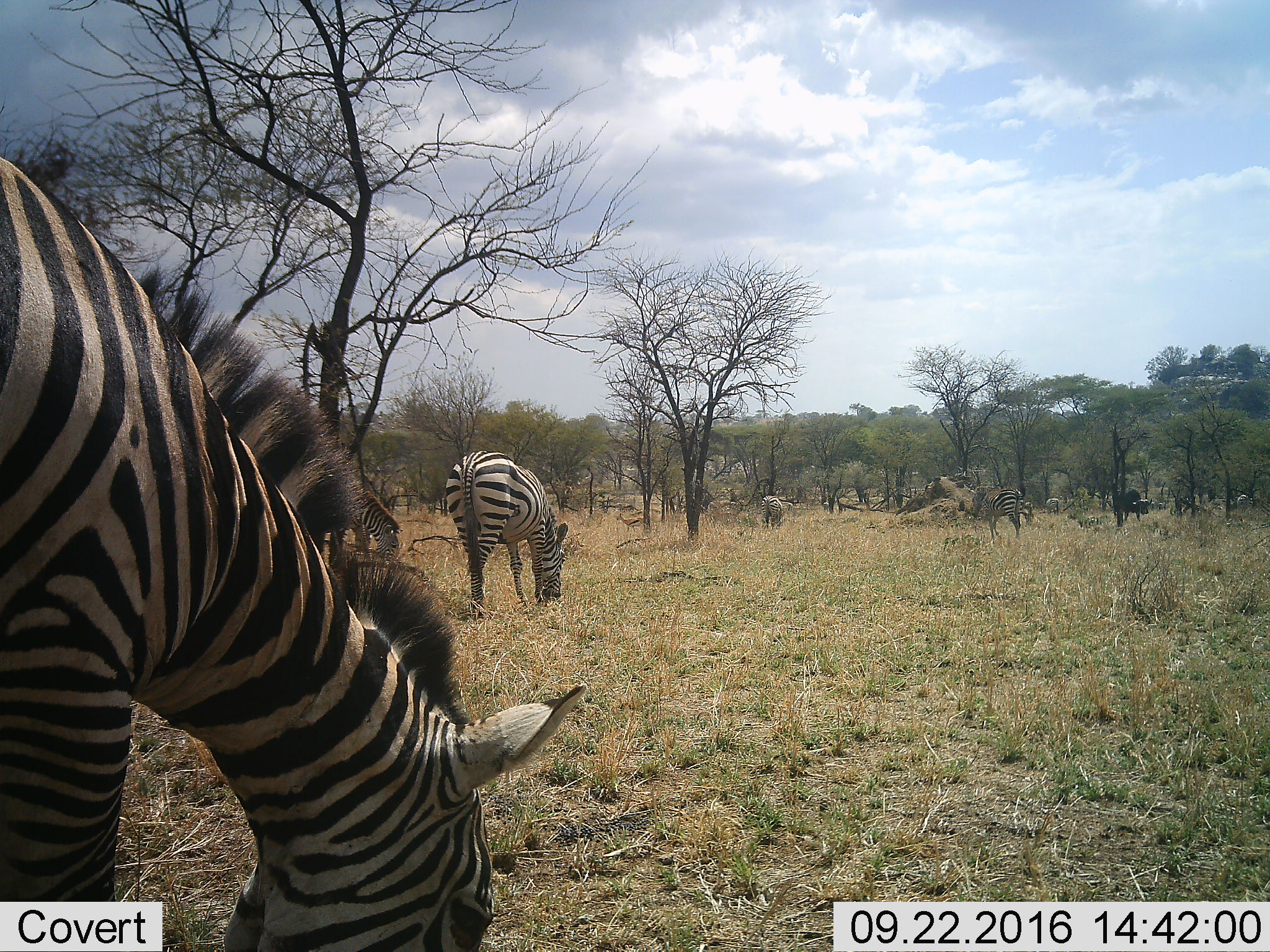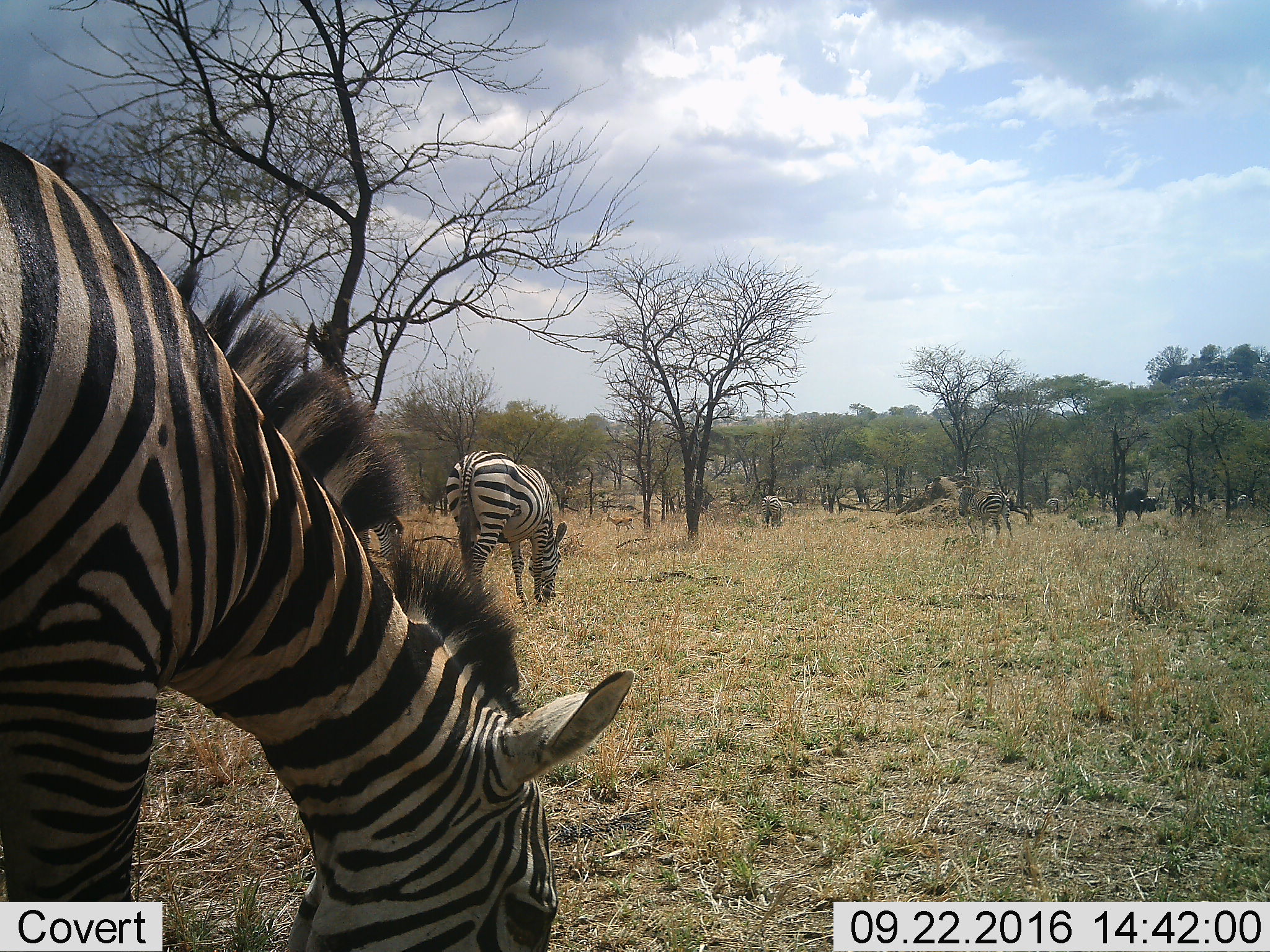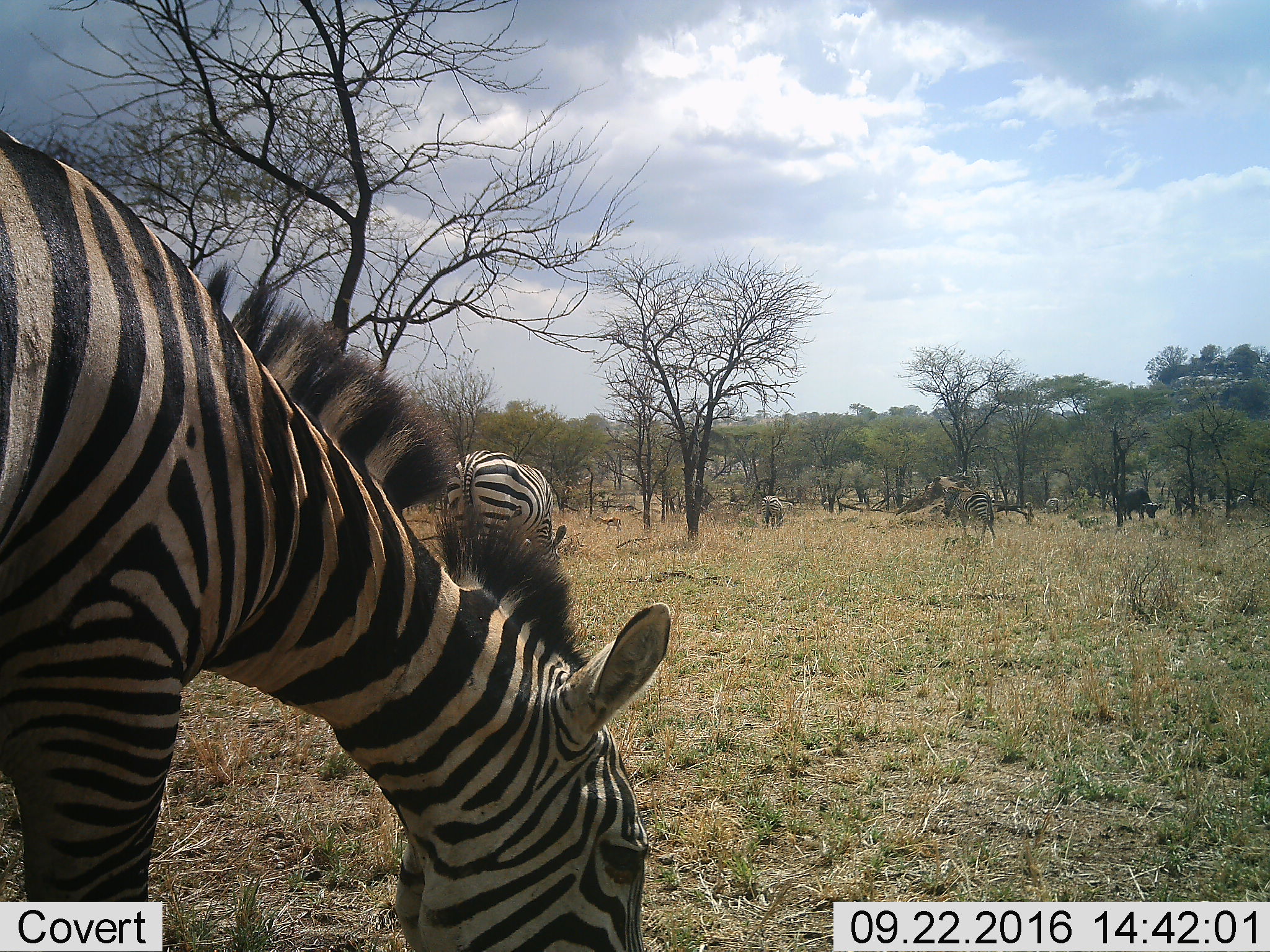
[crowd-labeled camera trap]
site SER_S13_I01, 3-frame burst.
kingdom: Animalia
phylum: Chordata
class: Mammalia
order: Artiodactyla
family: Bovidae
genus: Syncerus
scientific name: Syncerus caffer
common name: african buffalo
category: buffalo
Buffalo (african buffalo) (Syncerus caffer), count 1. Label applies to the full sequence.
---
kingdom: Animalia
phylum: Chordata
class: Mammalia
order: Perissodactyla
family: Equidae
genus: Equus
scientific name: Equus quagga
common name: plains zebra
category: zebraplains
Zebraplains (plains zebra) (Equus quagga), count 7. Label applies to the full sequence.